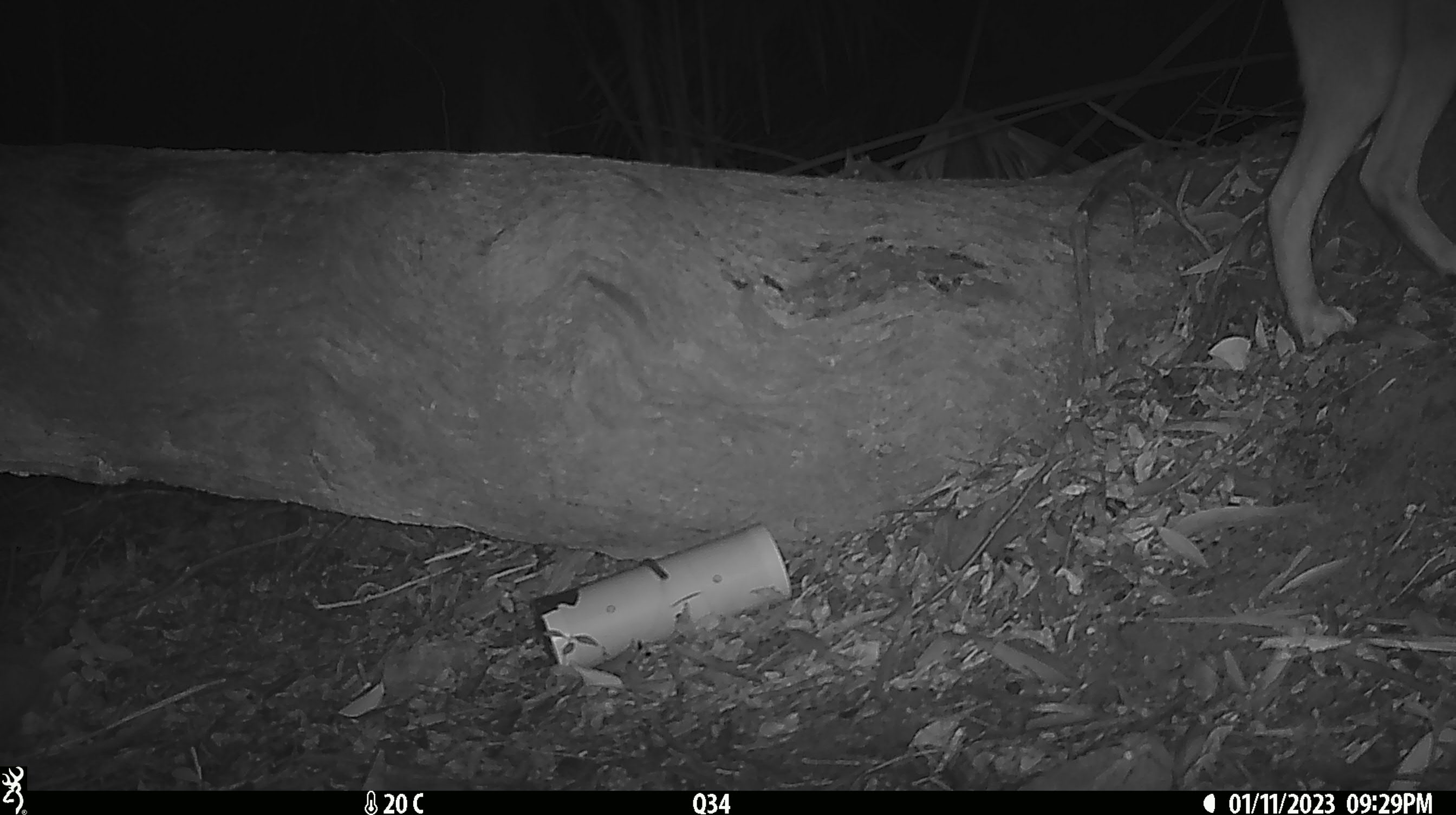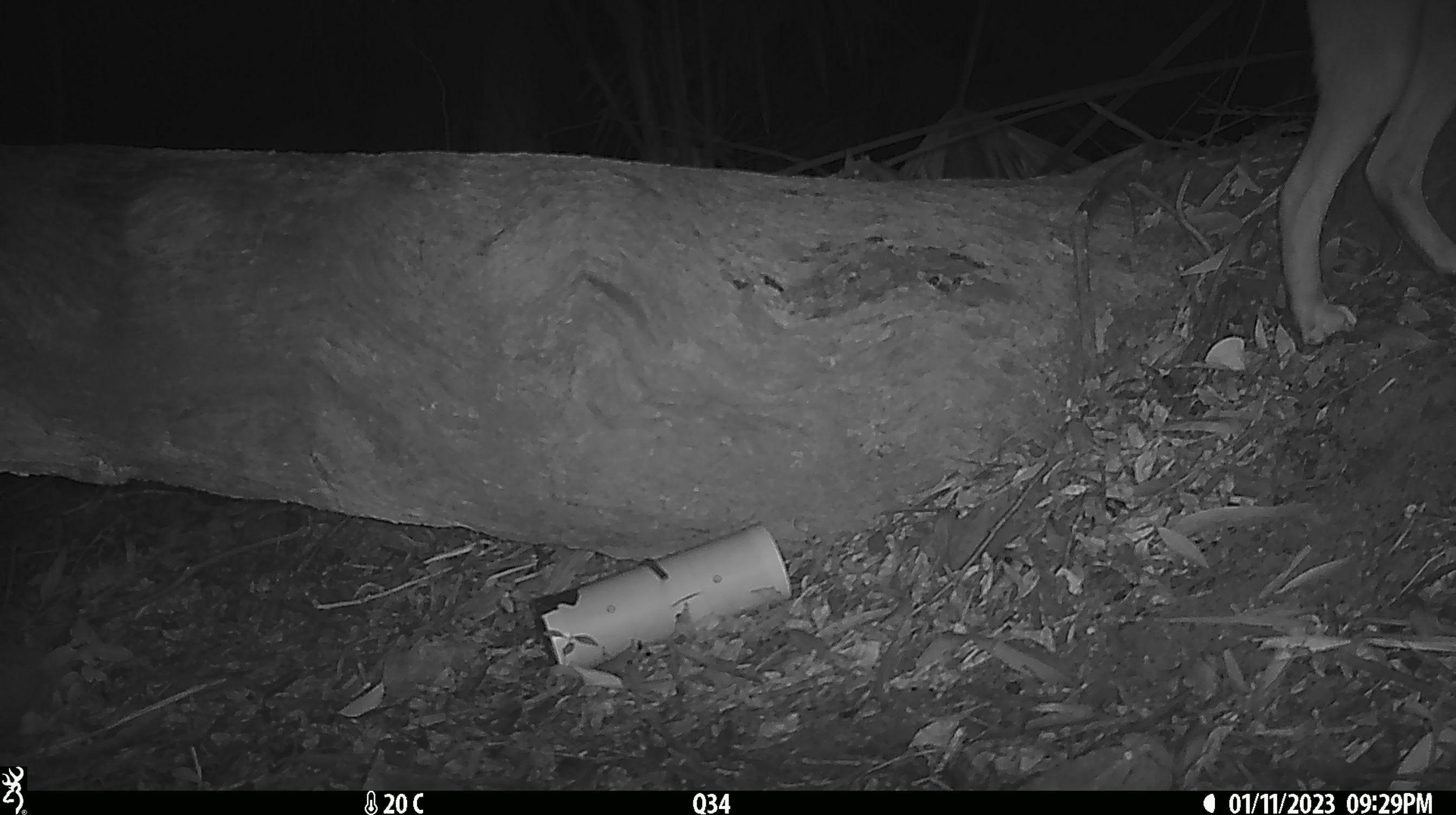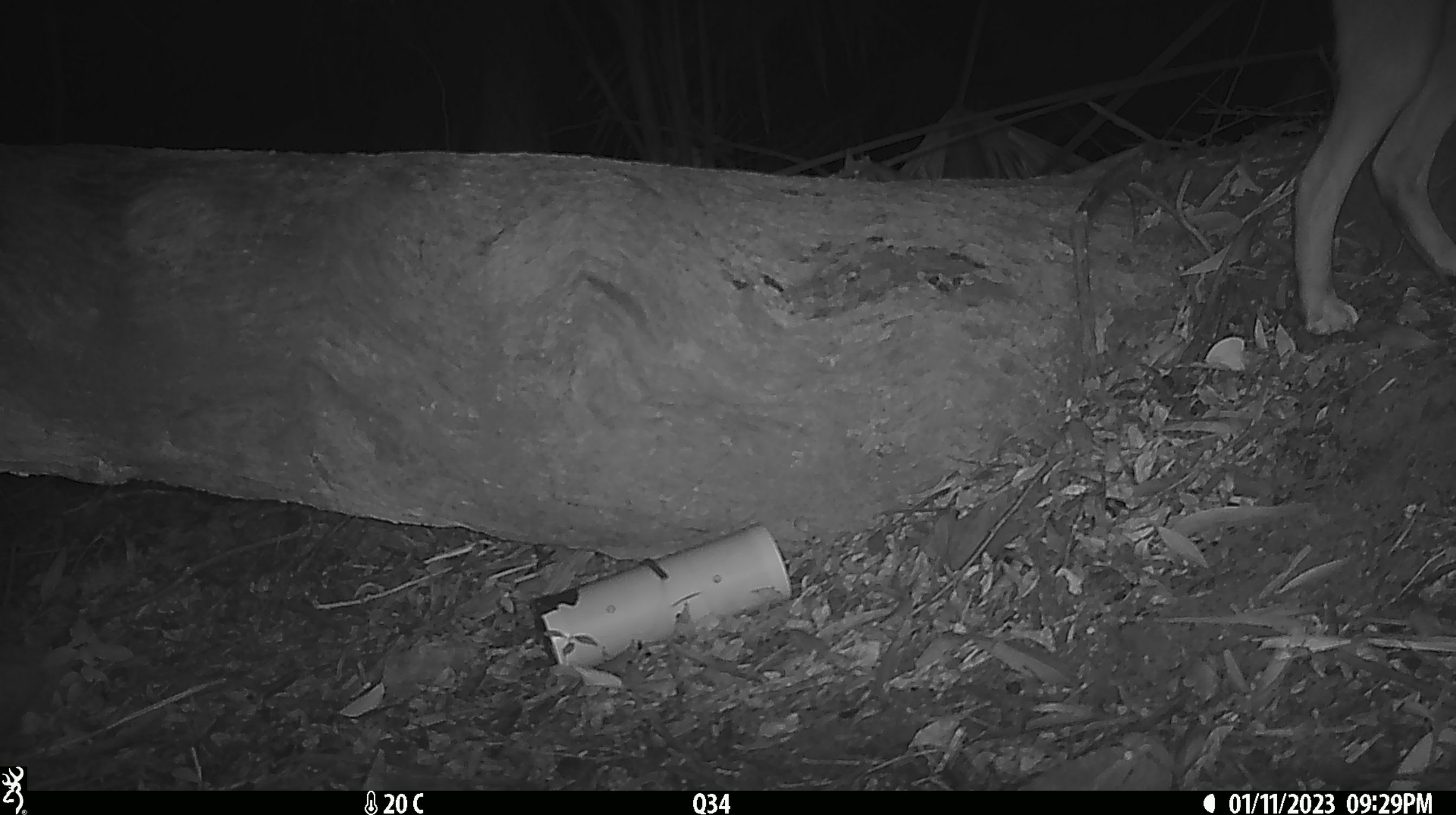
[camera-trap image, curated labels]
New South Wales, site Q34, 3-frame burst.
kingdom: Animalia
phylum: Chordata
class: Mammalia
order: Carnivora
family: Canidae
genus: Canis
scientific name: Canis familiaris dingo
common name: dingo